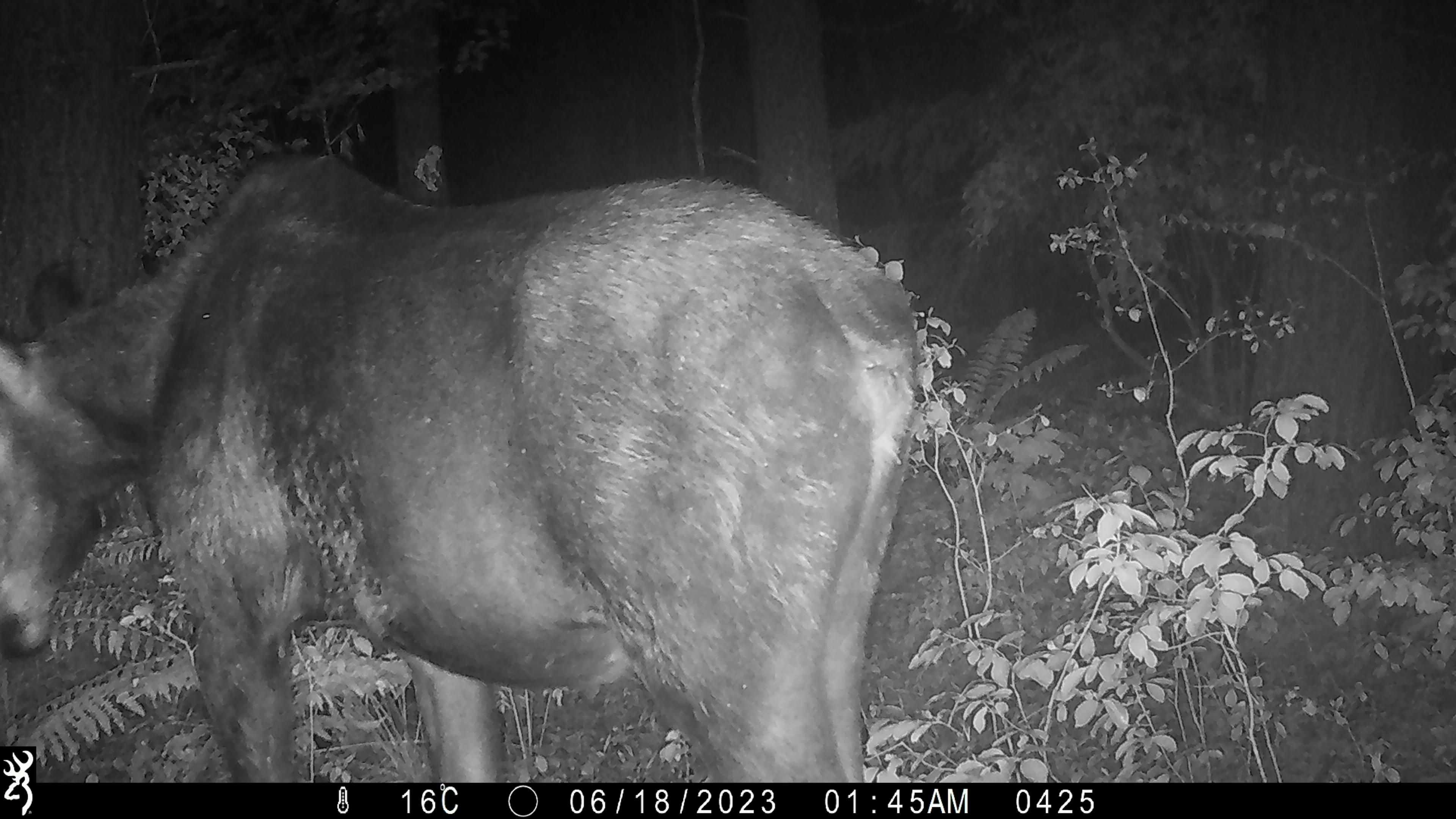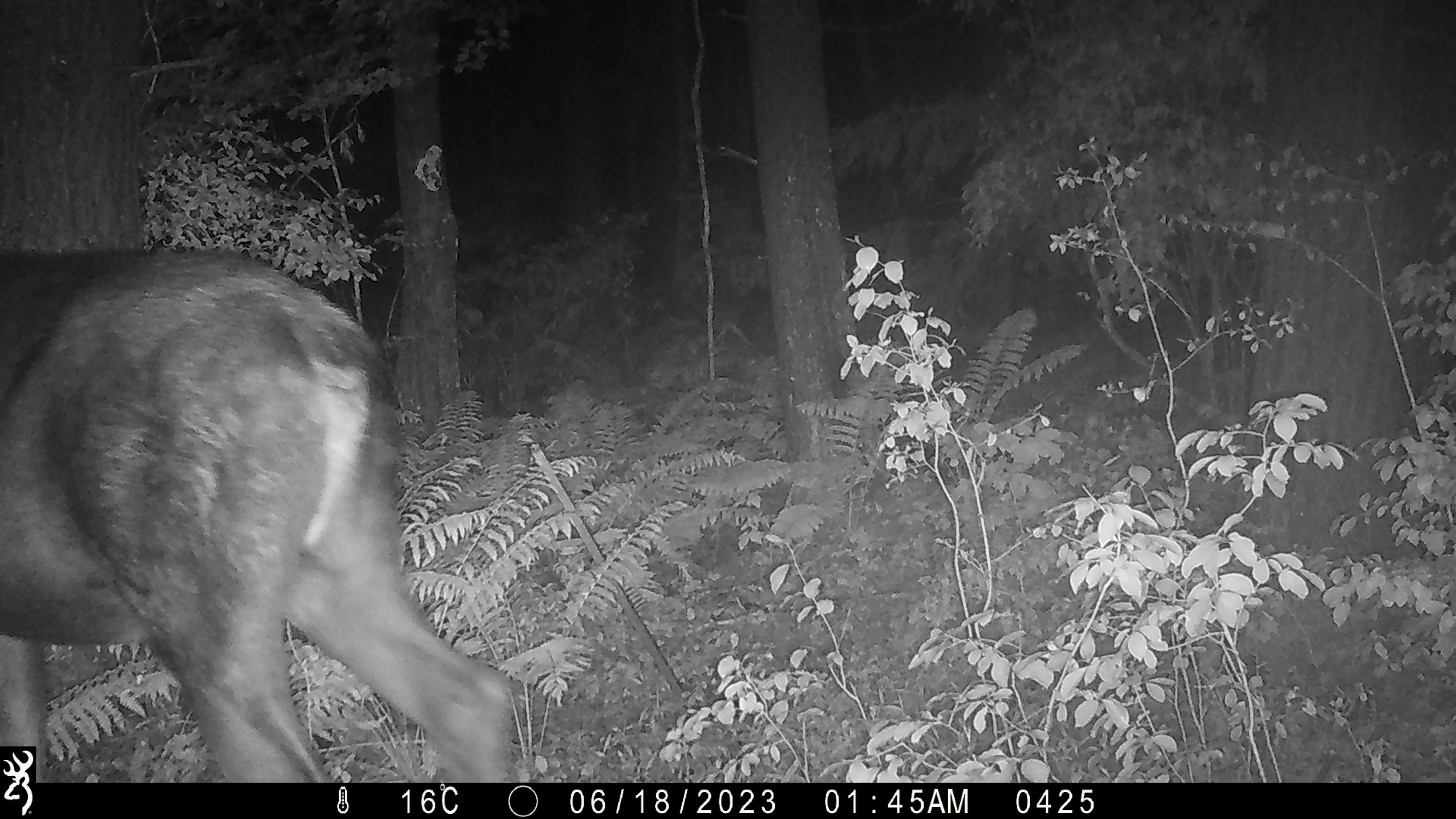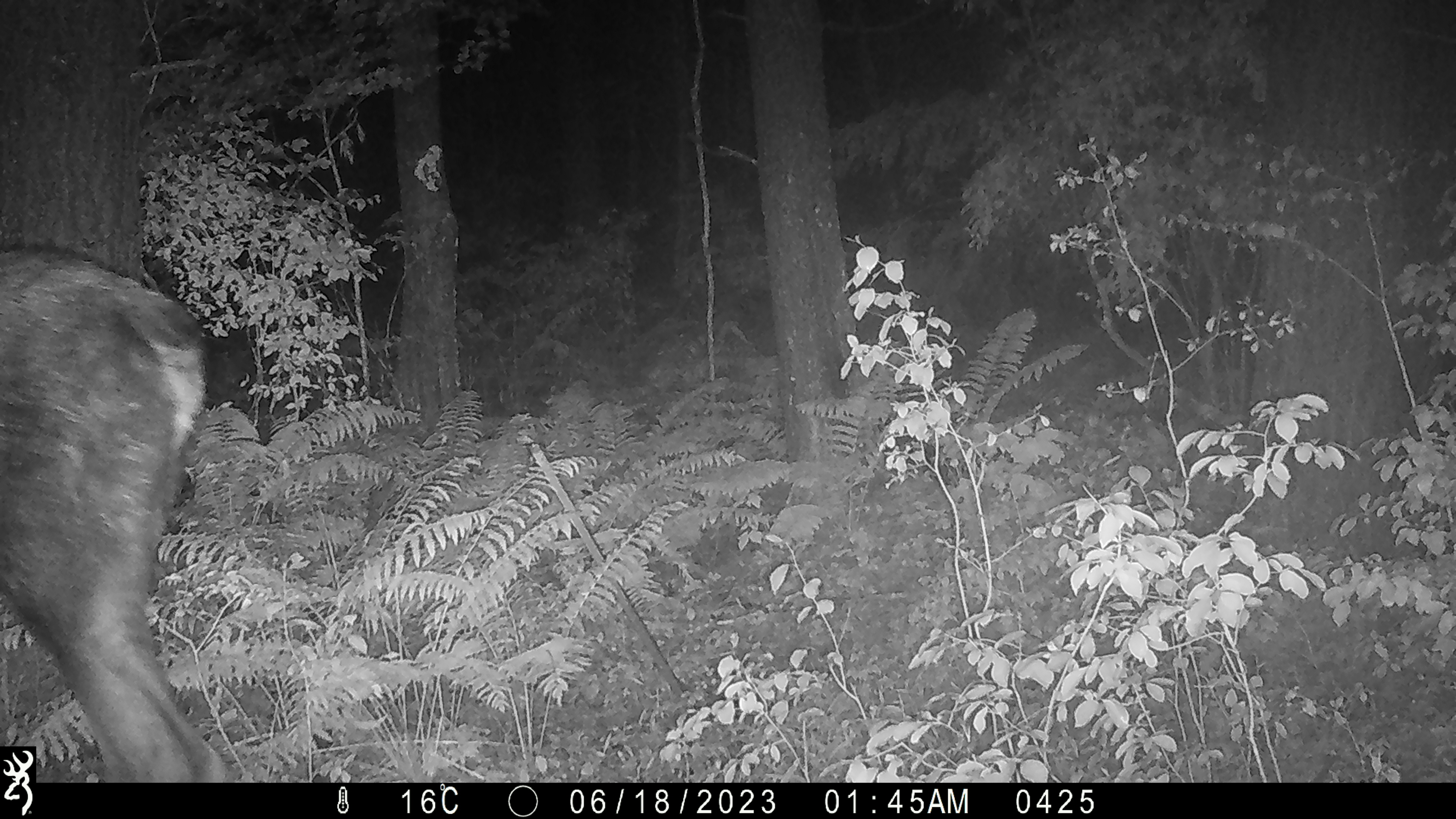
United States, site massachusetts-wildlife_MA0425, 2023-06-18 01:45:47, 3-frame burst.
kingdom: Animalia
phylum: Chordata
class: Mammalia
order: Artiodactyla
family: Cervidae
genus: Alces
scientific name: Alces alces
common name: moose